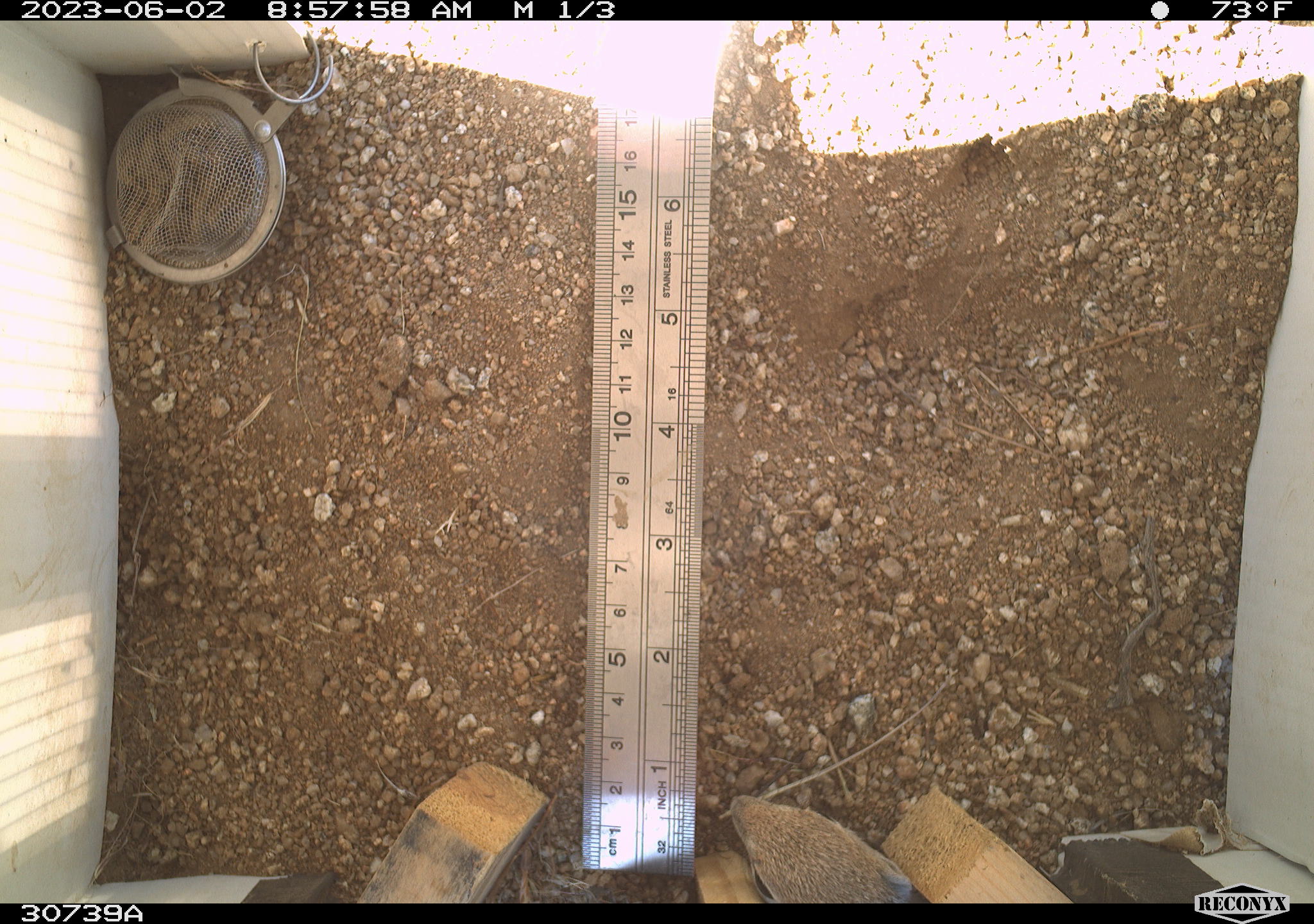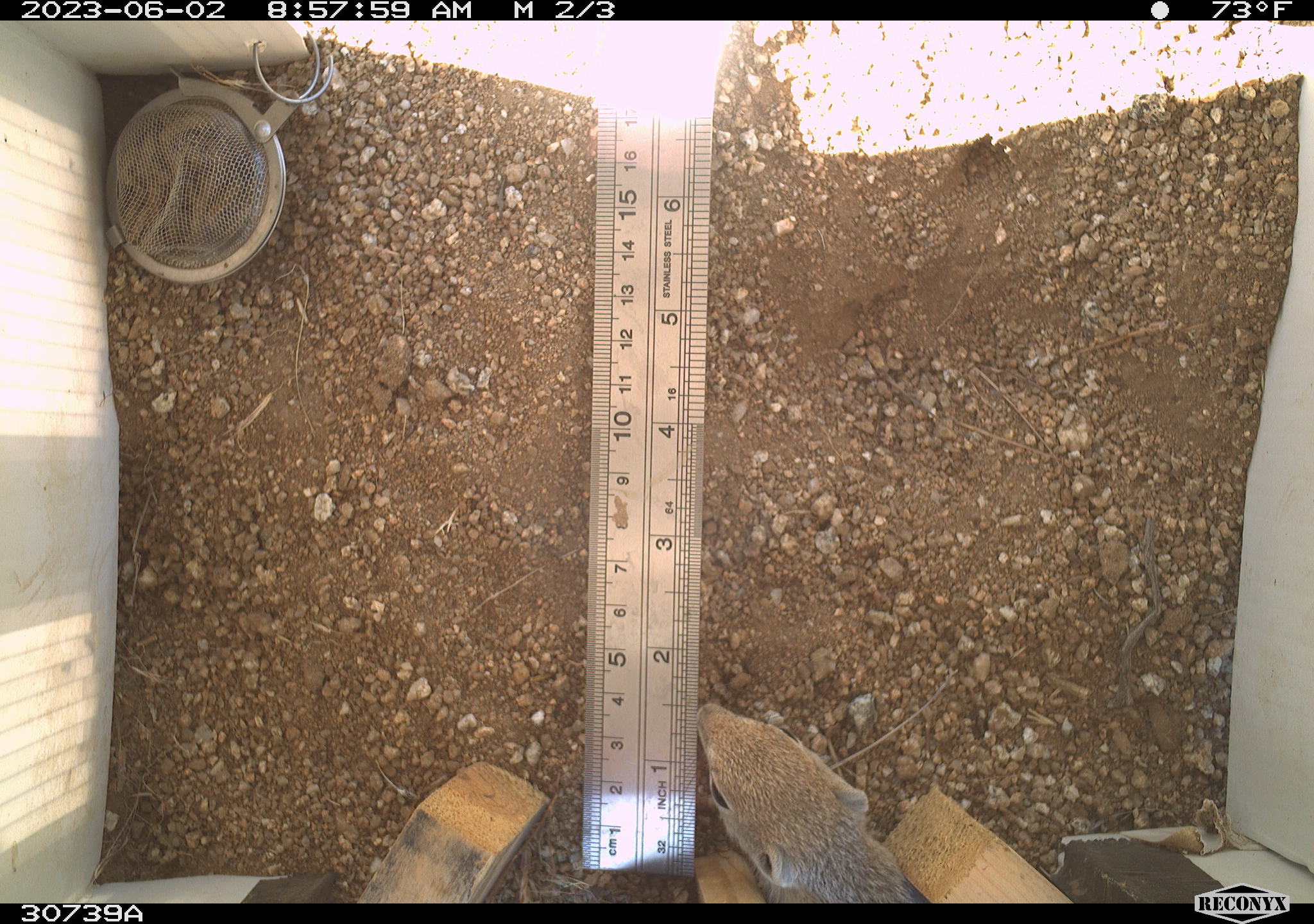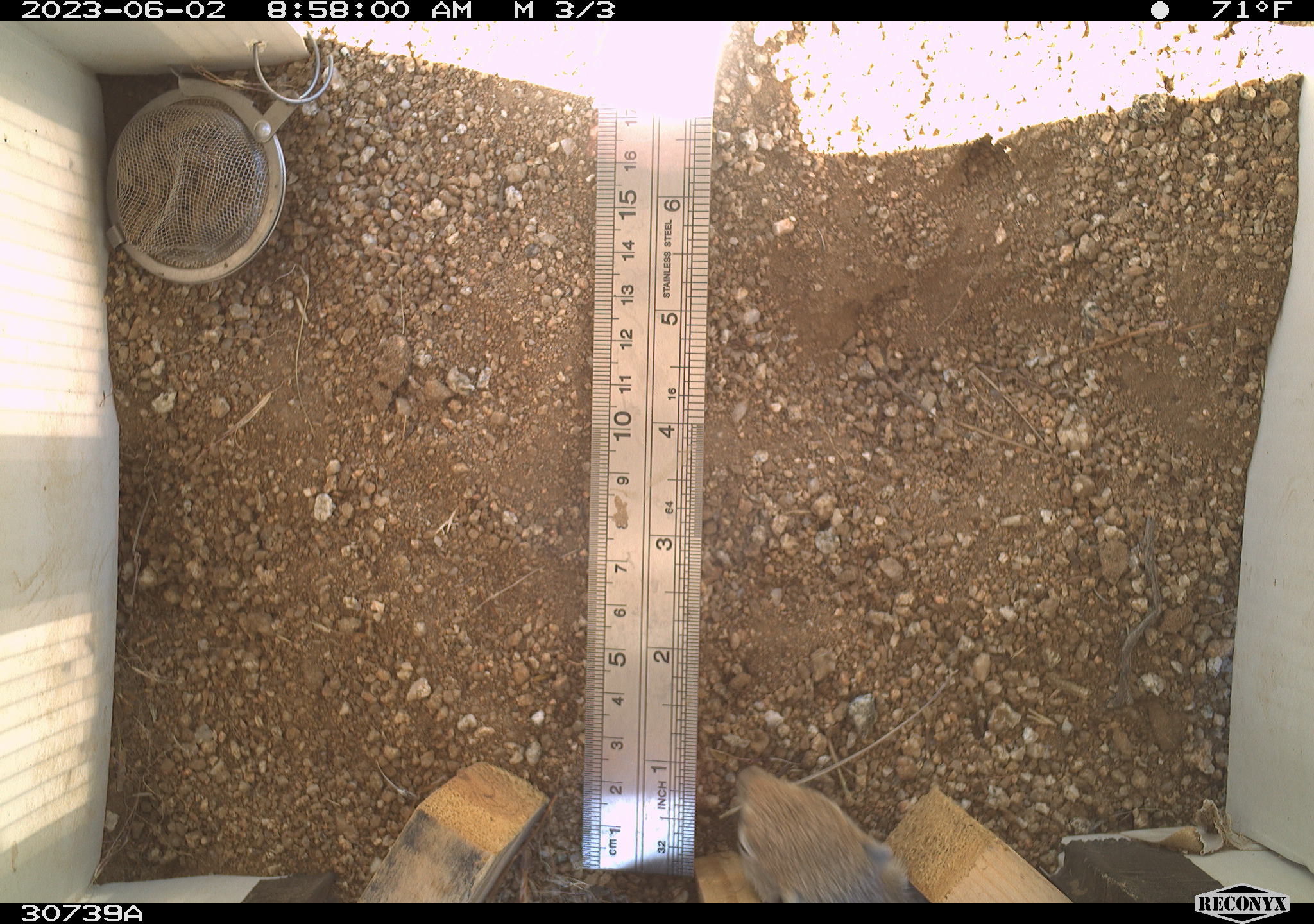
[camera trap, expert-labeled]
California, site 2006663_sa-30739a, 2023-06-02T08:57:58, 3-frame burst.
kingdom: Animalia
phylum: Chordata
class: Mammalia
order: Rodentia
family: Sciuridae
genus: Ammospermophilus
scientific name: Ammospermophilus leucurus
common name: white-tailed antelope squirrel